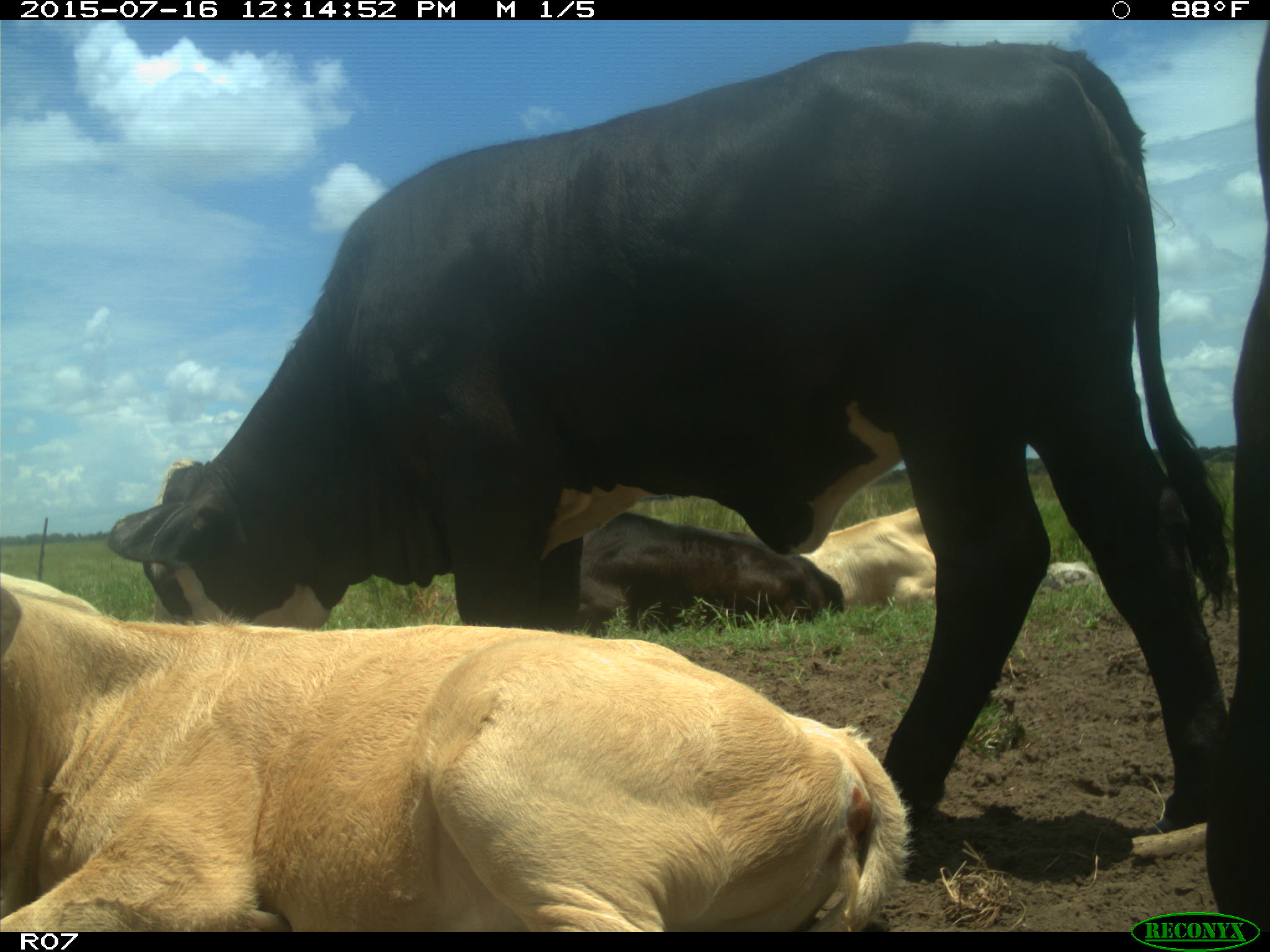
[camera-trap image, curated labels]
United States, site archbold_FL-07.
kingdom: Animalia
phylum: Chordata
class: Mammalia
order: Artiodactyla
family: Bovidae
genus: Bos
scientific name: Bos taurus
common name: domestic cow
Bos taurus (domestic cow).